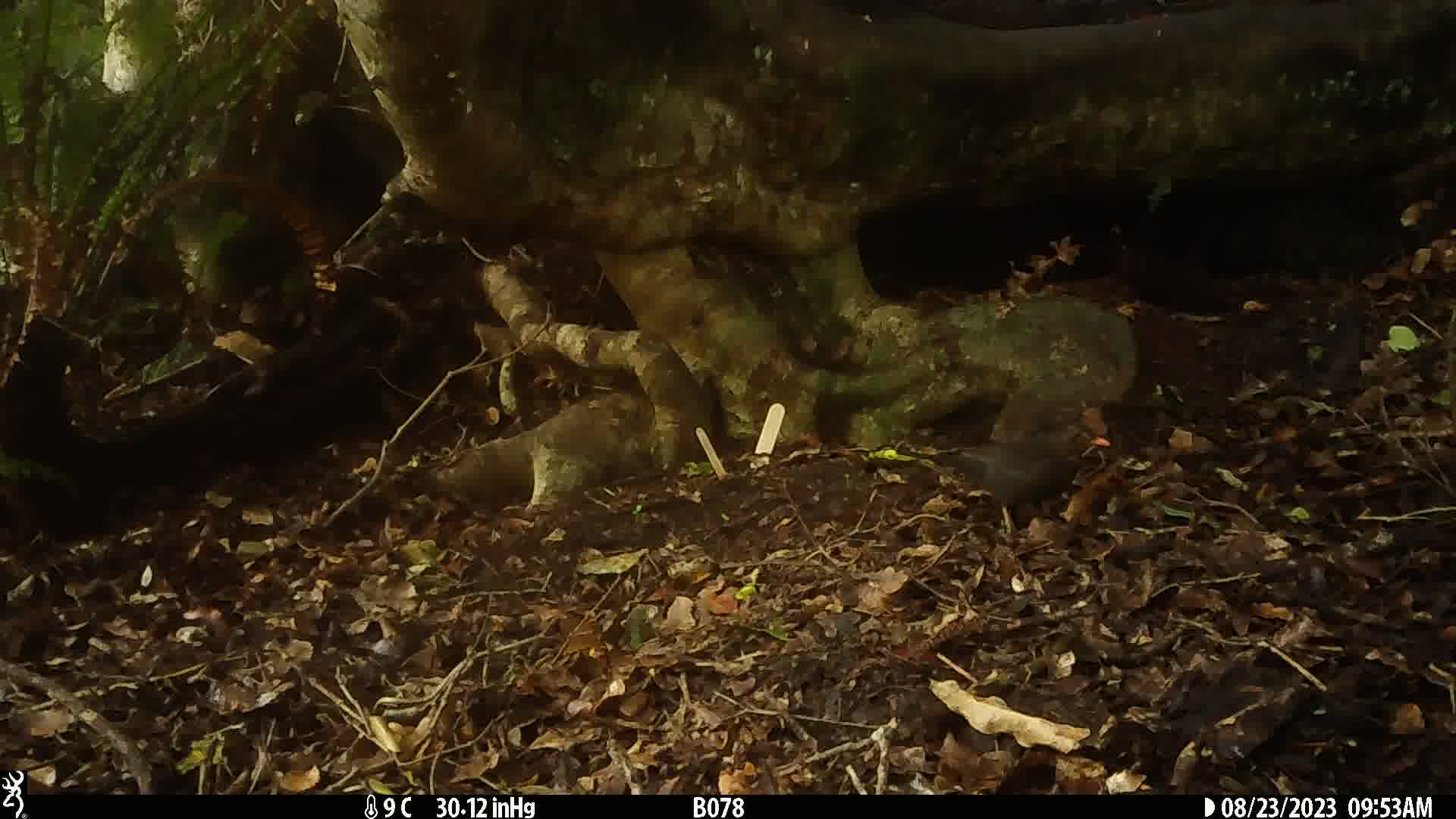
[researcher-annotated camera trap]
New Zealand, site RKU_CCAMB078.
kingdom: Animalia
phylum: Chordata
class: Aves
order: Passeriformes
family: Turdidae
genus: Turdus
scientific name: Turdus merula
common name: eurasian blackbird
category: blackbird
Blackbird (eurasian blackbird) (Turdus merula).